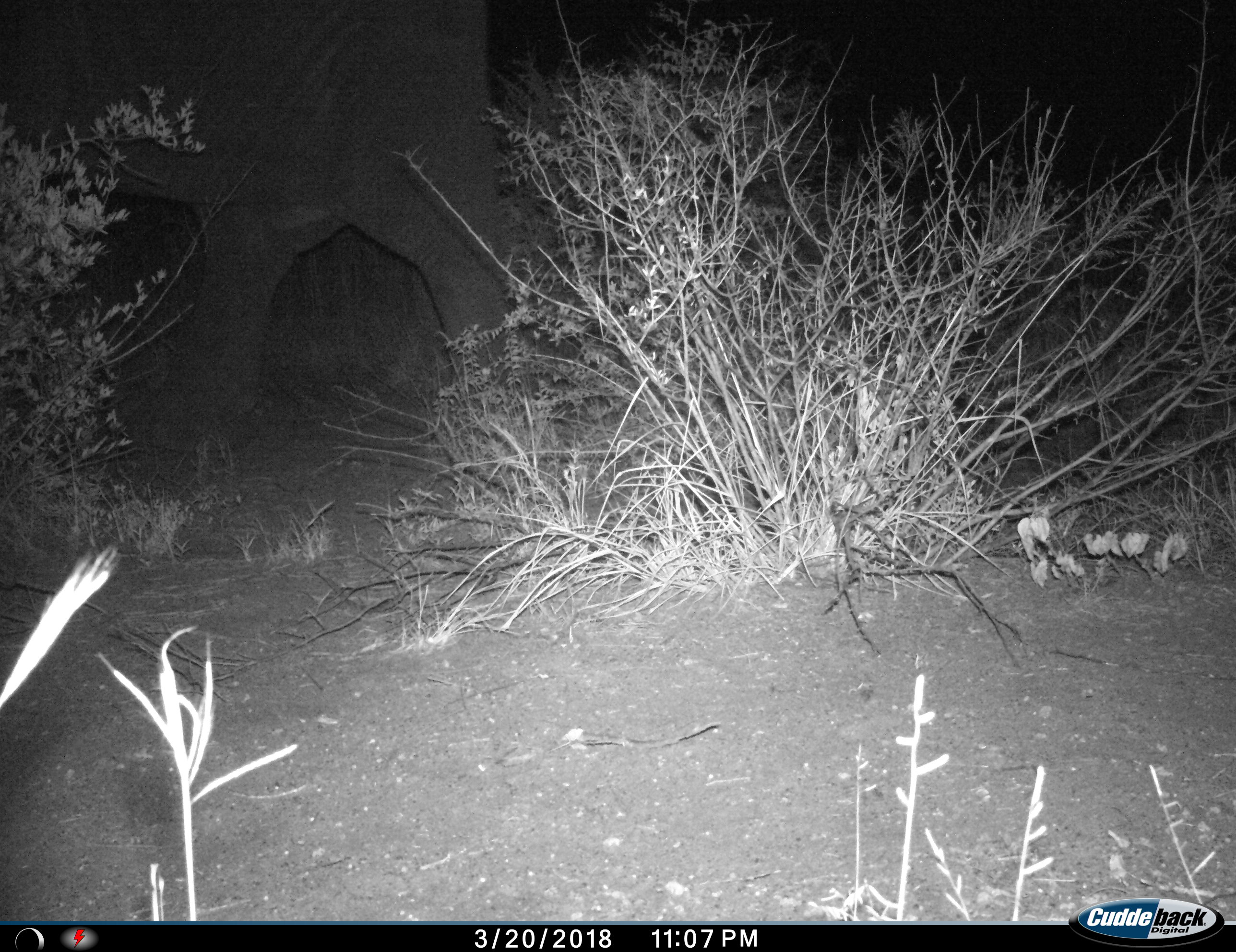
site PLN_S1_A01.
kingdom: Animalia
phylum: Chordata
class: Mammalia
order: Proboscidea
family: Elephantidae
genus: Loxodonta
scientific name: Loxodonta africana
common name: african bush elephant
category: elephant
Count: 1.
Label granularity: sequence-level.